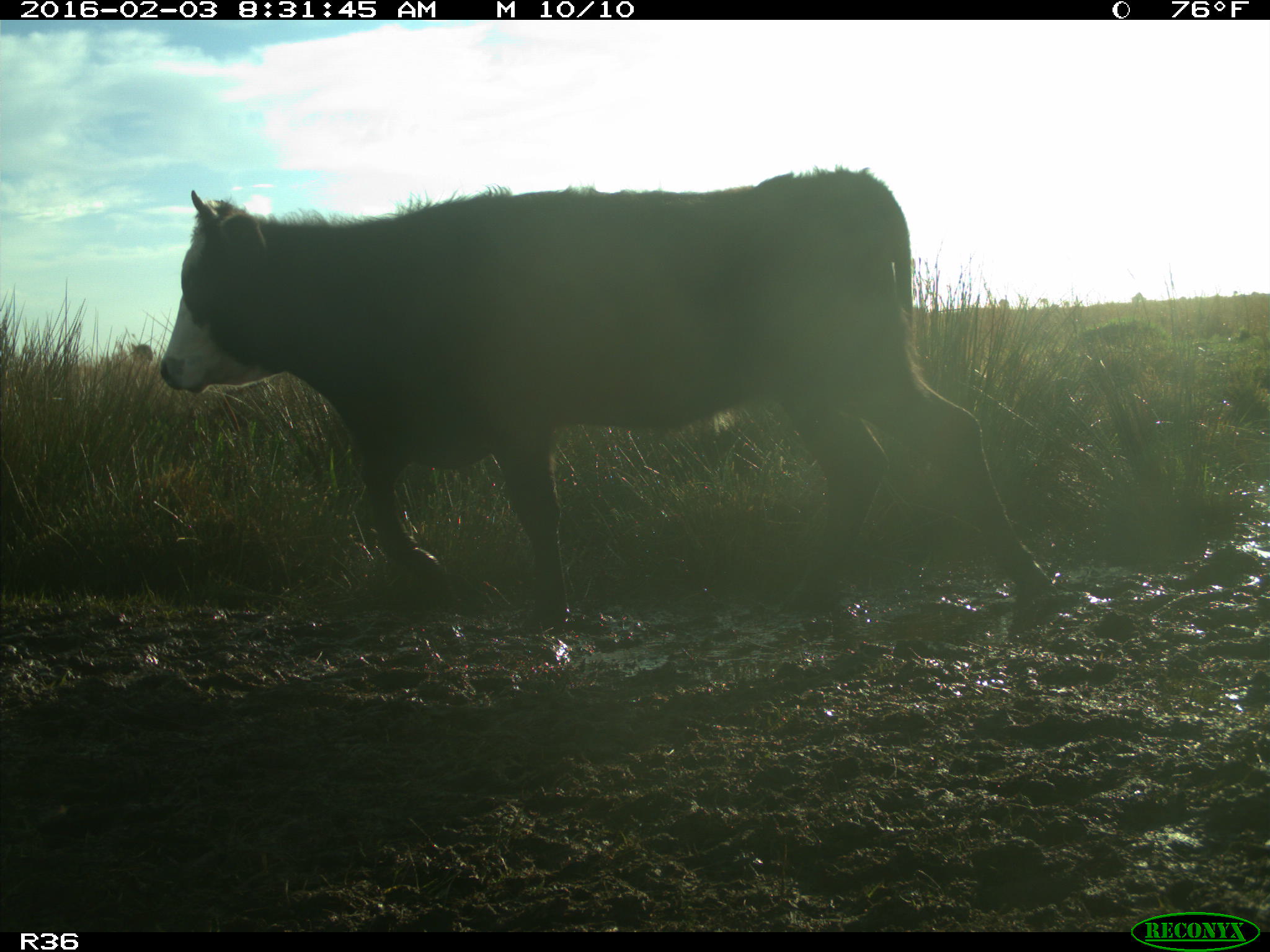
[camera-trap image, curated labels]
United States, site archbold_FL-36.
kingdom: Animalia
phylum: Chordata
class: Mammalia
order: Artiodactyla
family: Bovidae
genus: Bos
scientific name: Bos taurus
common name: domestic cow